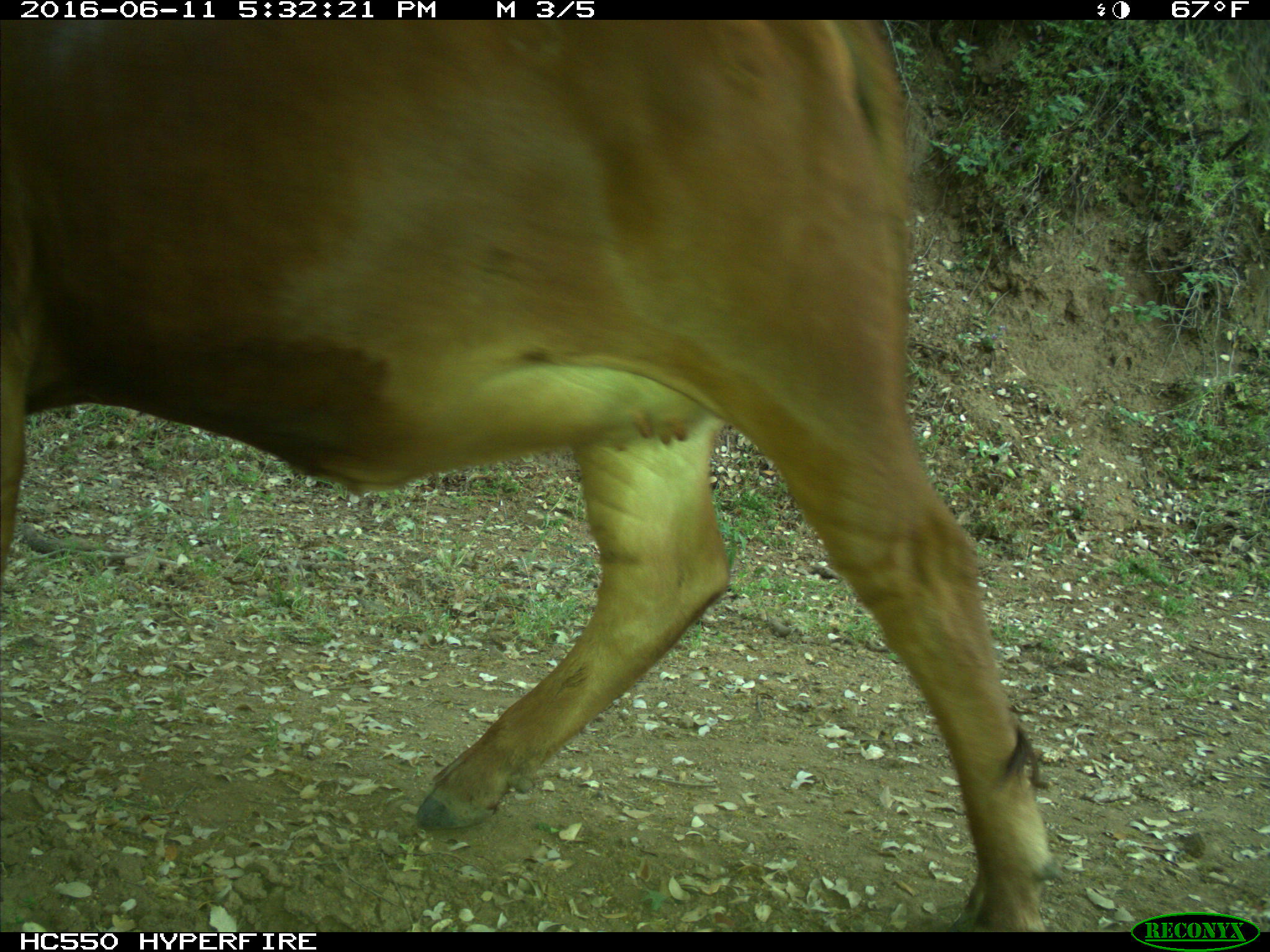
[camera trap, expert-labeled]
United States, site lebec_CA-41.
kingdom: Animalia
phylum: Chordata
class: Mammalia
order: Artiodactyla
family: Bovidae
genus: Bos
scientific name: Bos taurus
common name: domestic cow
Bos taurus (domestic cow).